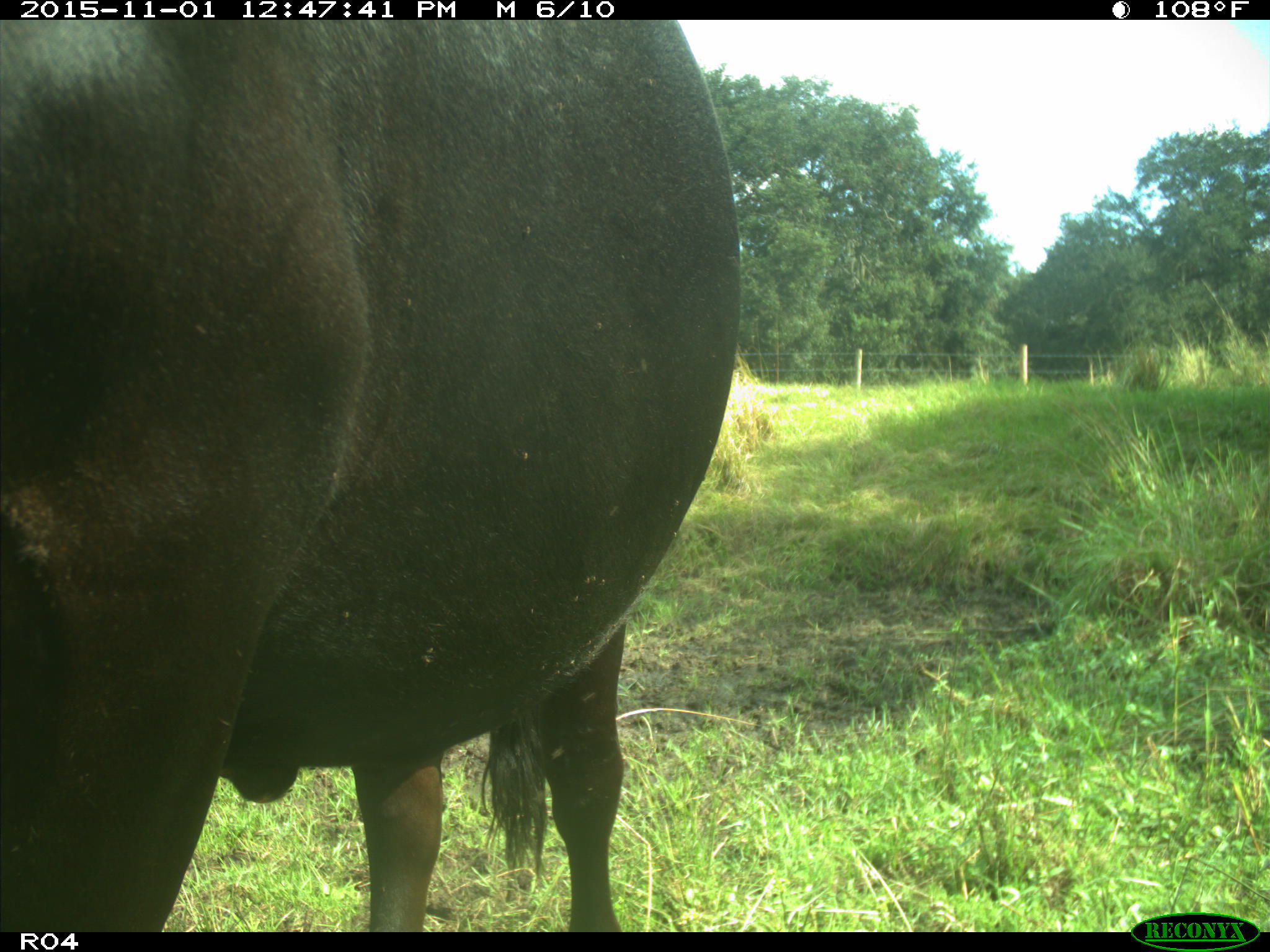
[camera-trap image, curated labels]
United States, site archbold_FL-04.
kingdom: Animalia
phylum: Chordata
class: Mammalia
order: Artiodactyla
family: Bovidae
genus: Bos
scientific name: Bos taurus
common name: domestic cow